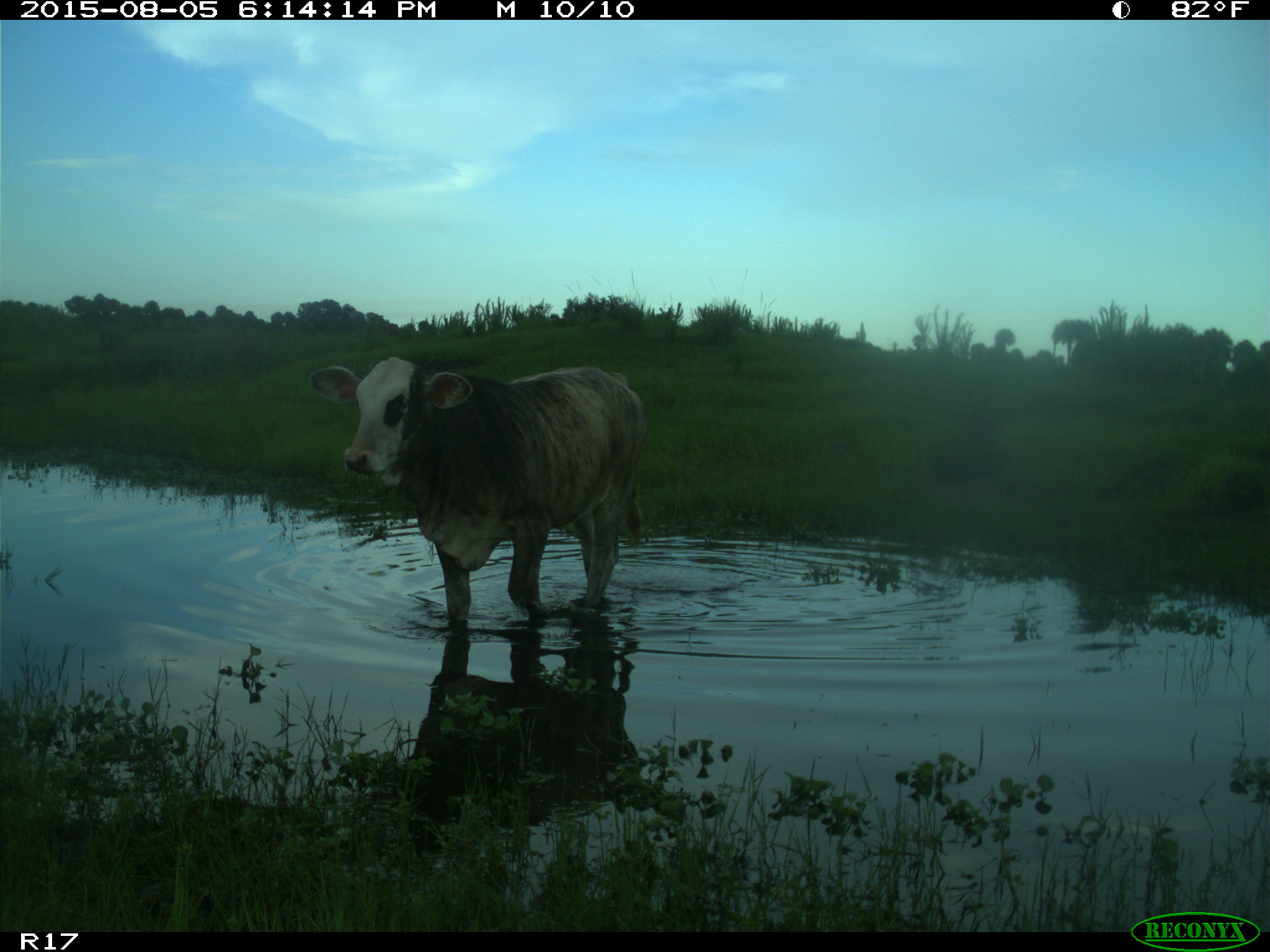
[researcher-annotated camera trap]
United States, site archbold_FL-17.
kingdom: Animalia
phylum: Chordata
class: Mammalia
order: Artiodactyla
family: Bovidae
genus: Bos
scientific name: Bos taurus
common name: domestic cow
Bos taurus (domestic cow).